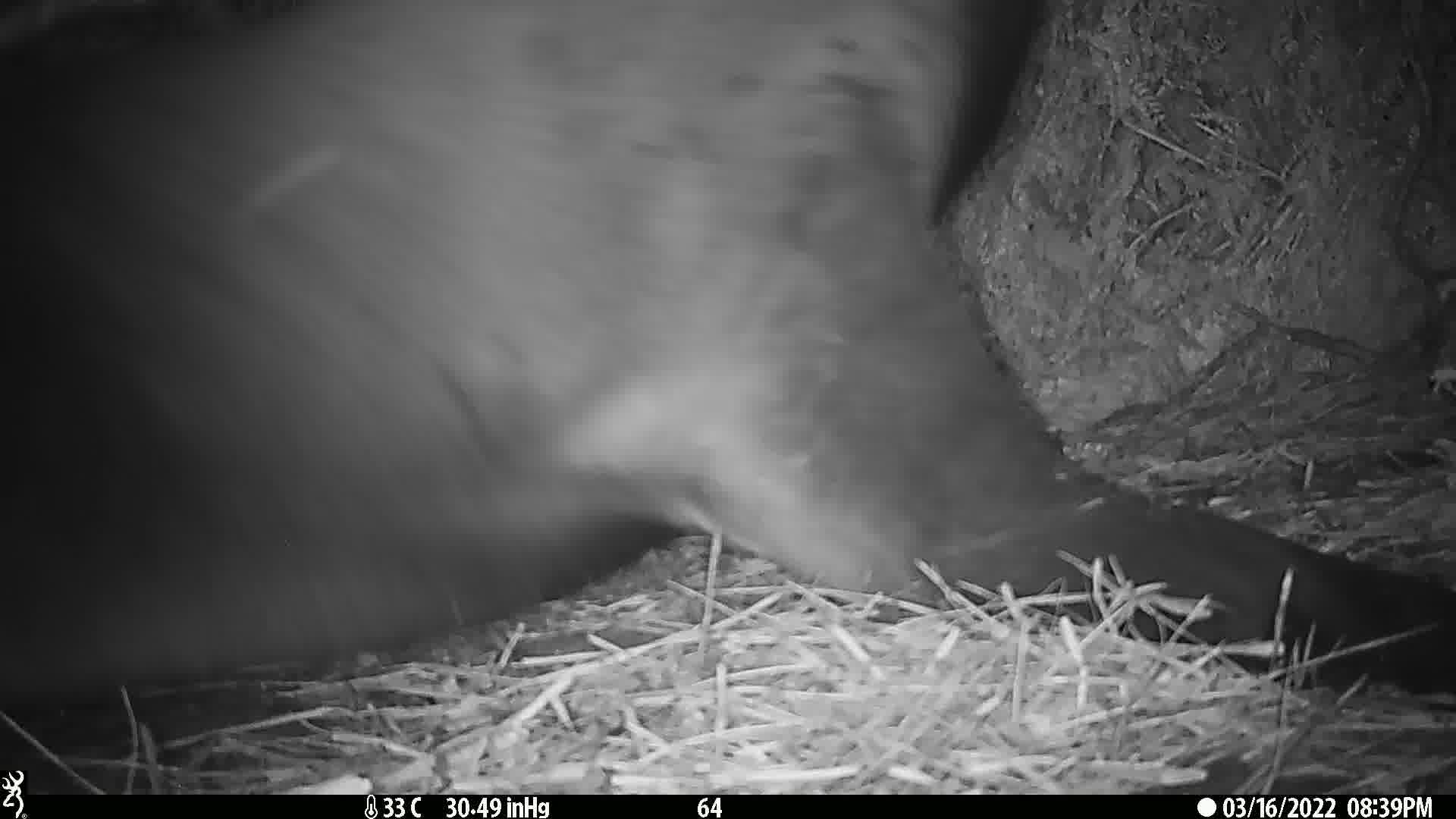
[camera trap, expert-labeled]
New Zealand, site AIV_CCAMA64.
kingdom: Animalia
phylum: Chordata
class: Mammalia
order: Carnivora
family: Otariidae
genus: Phocarctos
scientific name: Phocarctos hookeri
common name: new zealand sea lion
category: sealion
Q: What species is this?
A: Sealion (new zealand sea lion) (Phocarctos hookeri).